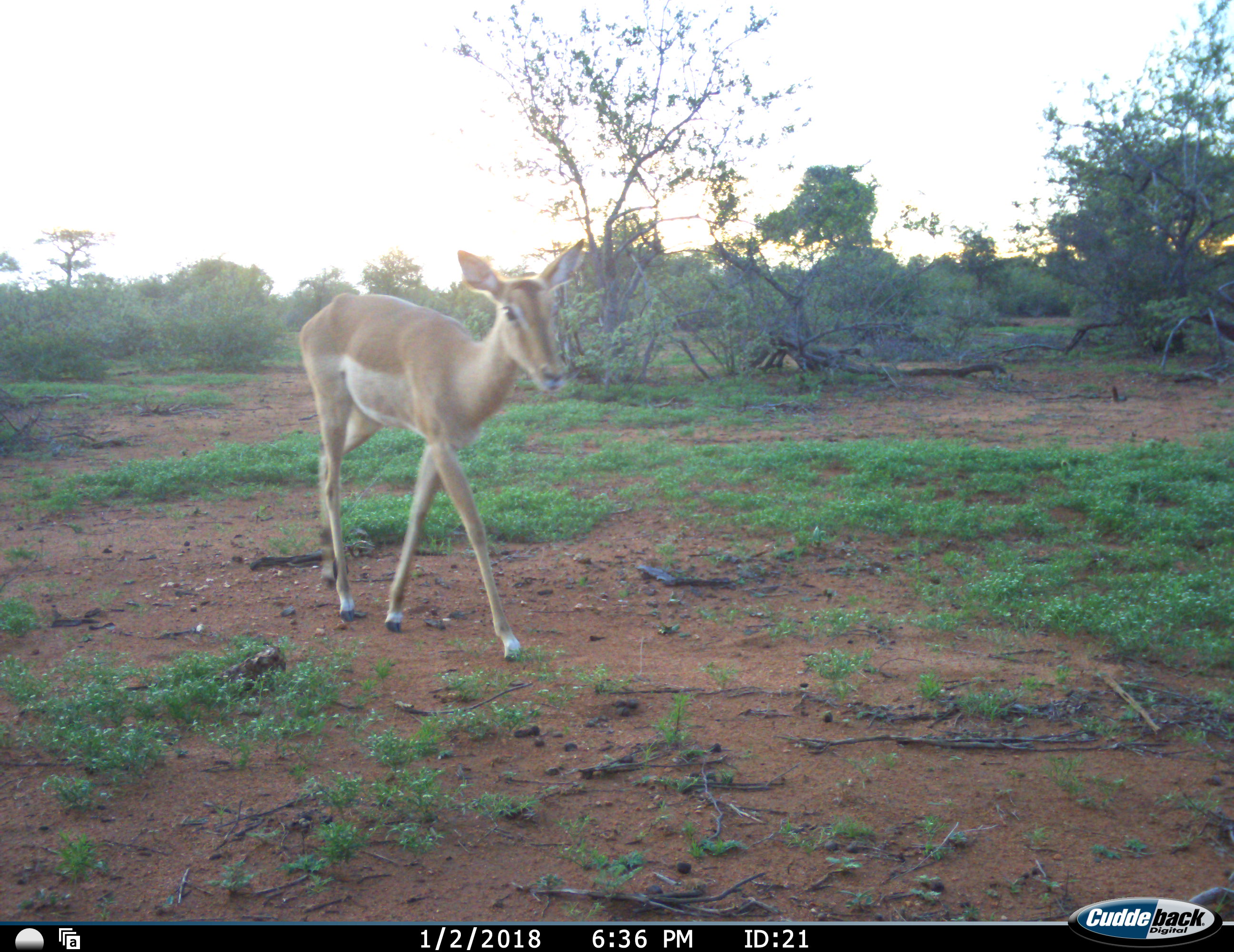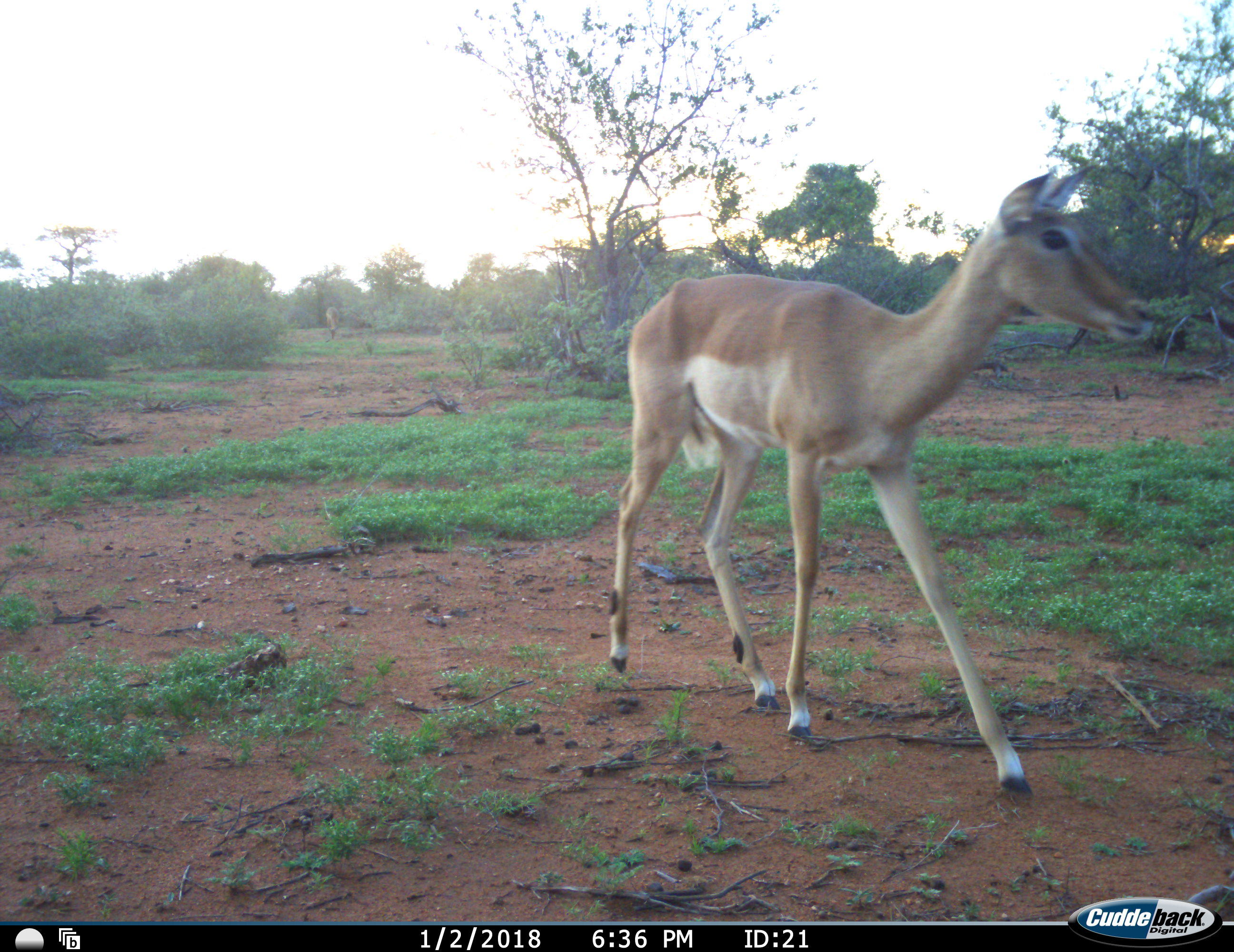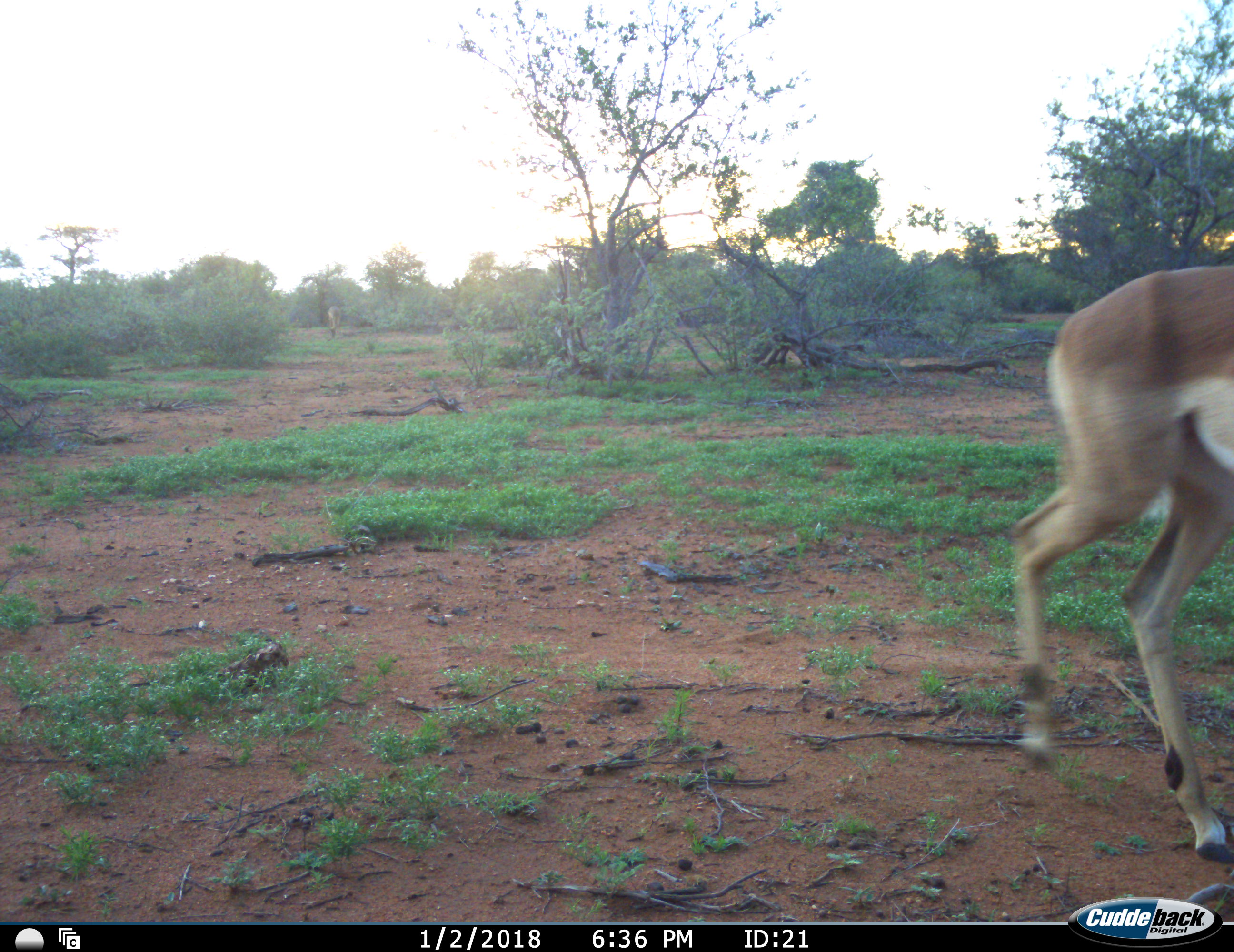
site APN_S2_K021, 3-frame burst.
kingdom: Animalia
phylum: Chordata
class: Mammalia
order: Artiodactyla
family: Bovidae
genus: Aepyceros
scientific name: Aepyceros melampus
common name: impala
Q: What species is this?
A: Impala (Aepyceros melampus).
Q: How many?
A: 1.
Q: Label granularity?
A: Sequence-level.